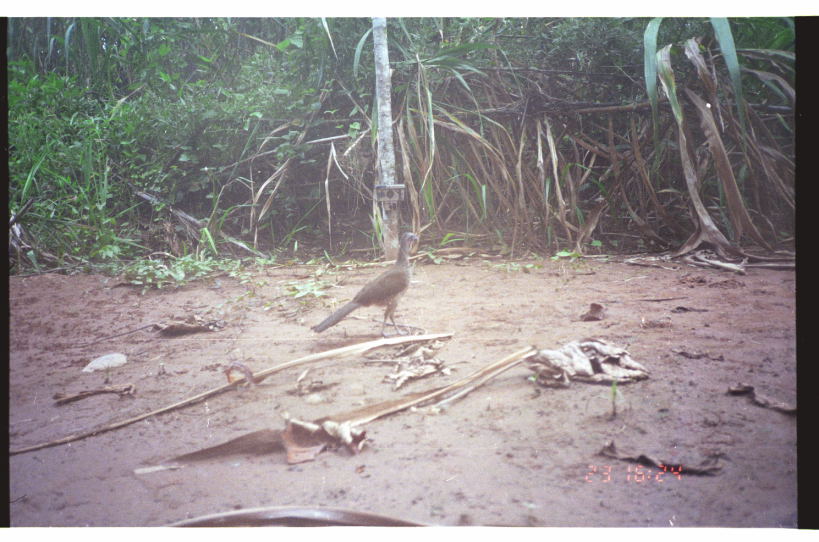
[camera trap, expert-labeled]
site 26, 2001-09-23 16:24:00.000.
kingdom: Animalia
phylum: Chordata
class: Aves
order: Galliformes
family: Cracidae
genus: Penelope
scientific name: Penelope jacquacu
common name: spix's guan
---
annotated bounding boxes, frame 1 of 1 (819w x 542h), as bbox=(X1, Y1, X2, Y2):
penelope jacquacu: bbox=(309, 231, 420, 338)